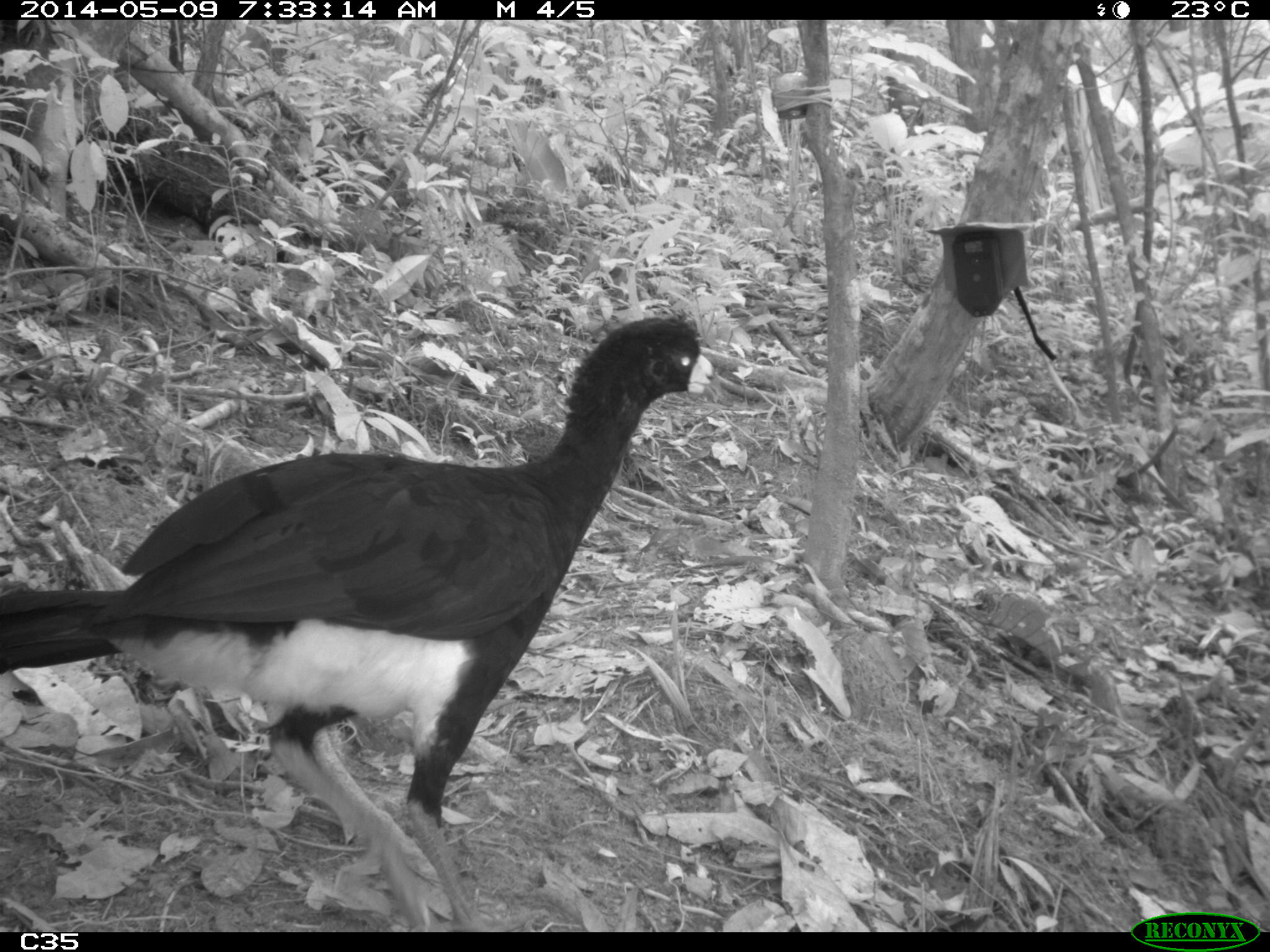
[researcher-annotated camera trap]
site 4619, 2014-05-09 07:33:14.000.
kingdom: Animalia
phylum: Chordata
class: Aves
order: Galliformes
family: Cracidae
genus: Crax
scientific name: Crax alector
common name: black curassow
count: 2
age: adult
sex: female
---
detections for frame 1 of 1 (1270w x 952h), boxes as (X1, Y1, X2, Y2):
crax alector: (0, 310, 765, 927)